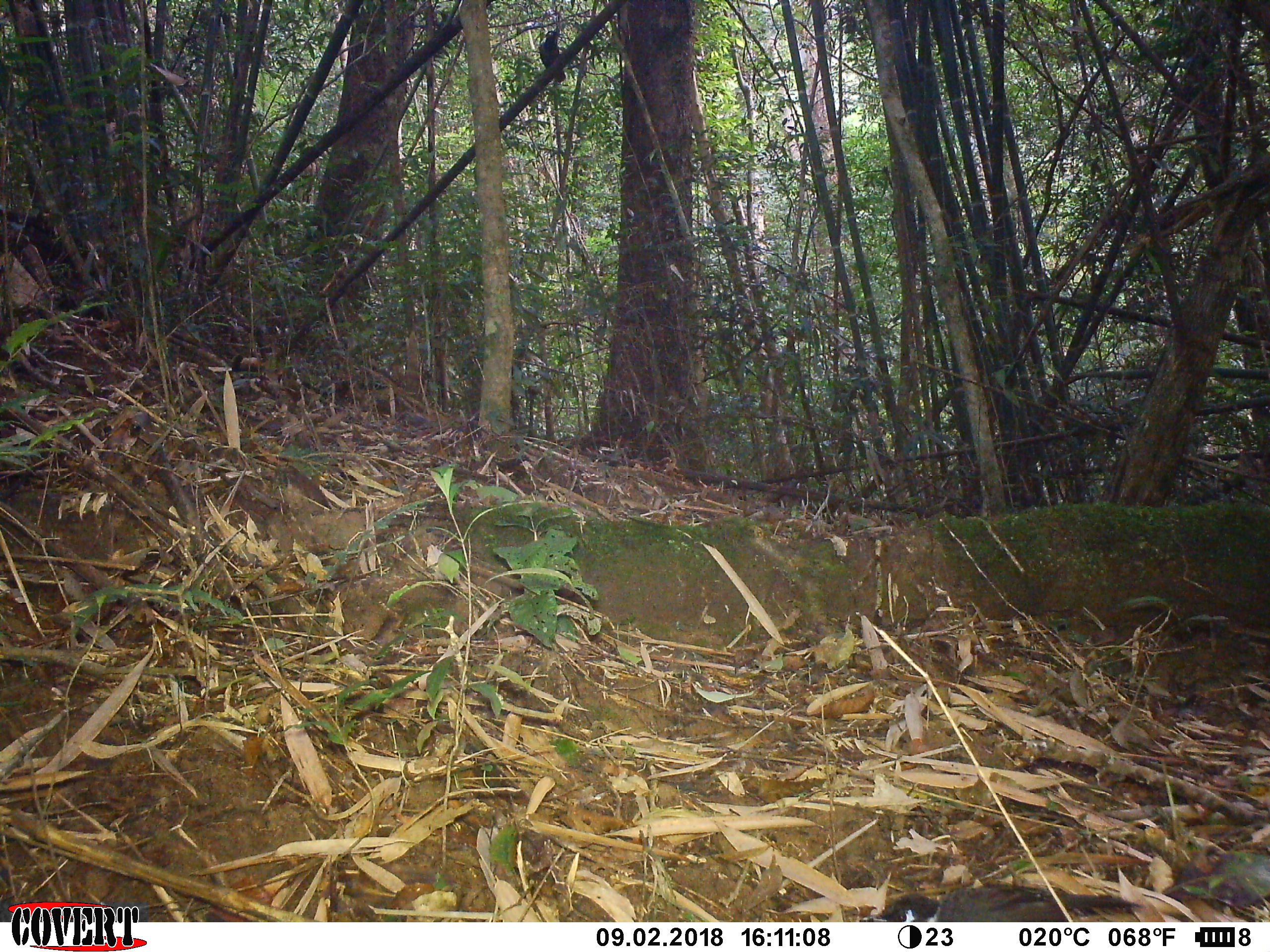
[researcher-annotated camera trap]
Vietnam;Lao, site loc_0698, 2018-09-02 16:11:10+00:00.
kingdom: Animalia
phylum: Chordata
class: Aves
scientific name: Aves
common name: bird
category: unidentified bird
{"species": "unidentified bird (bird) (Aves)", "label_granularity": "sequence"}